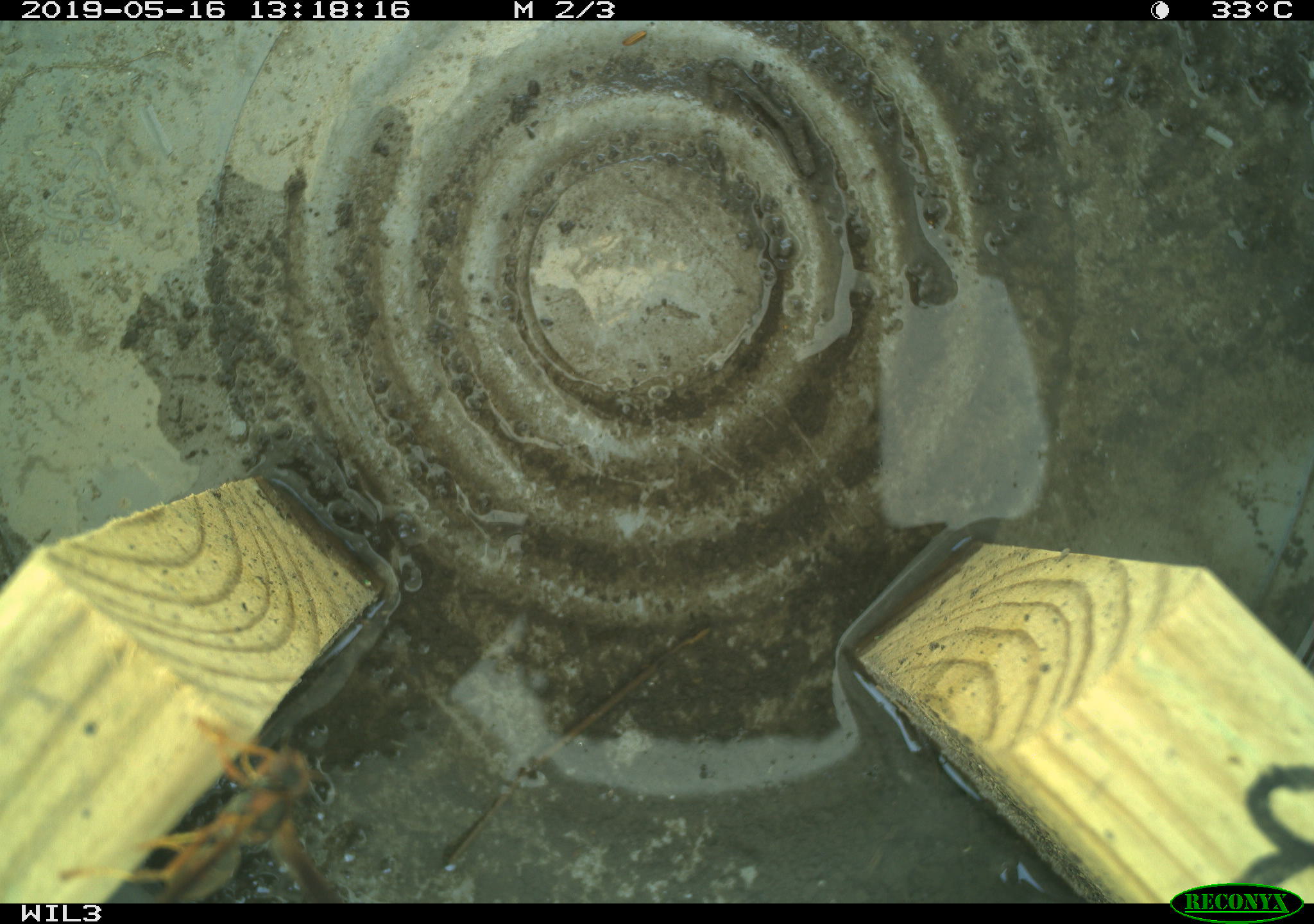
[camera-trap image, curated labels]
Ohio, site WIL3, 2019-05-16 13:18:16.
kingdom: Animalia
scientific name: Animalia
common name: animal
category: invertebrate